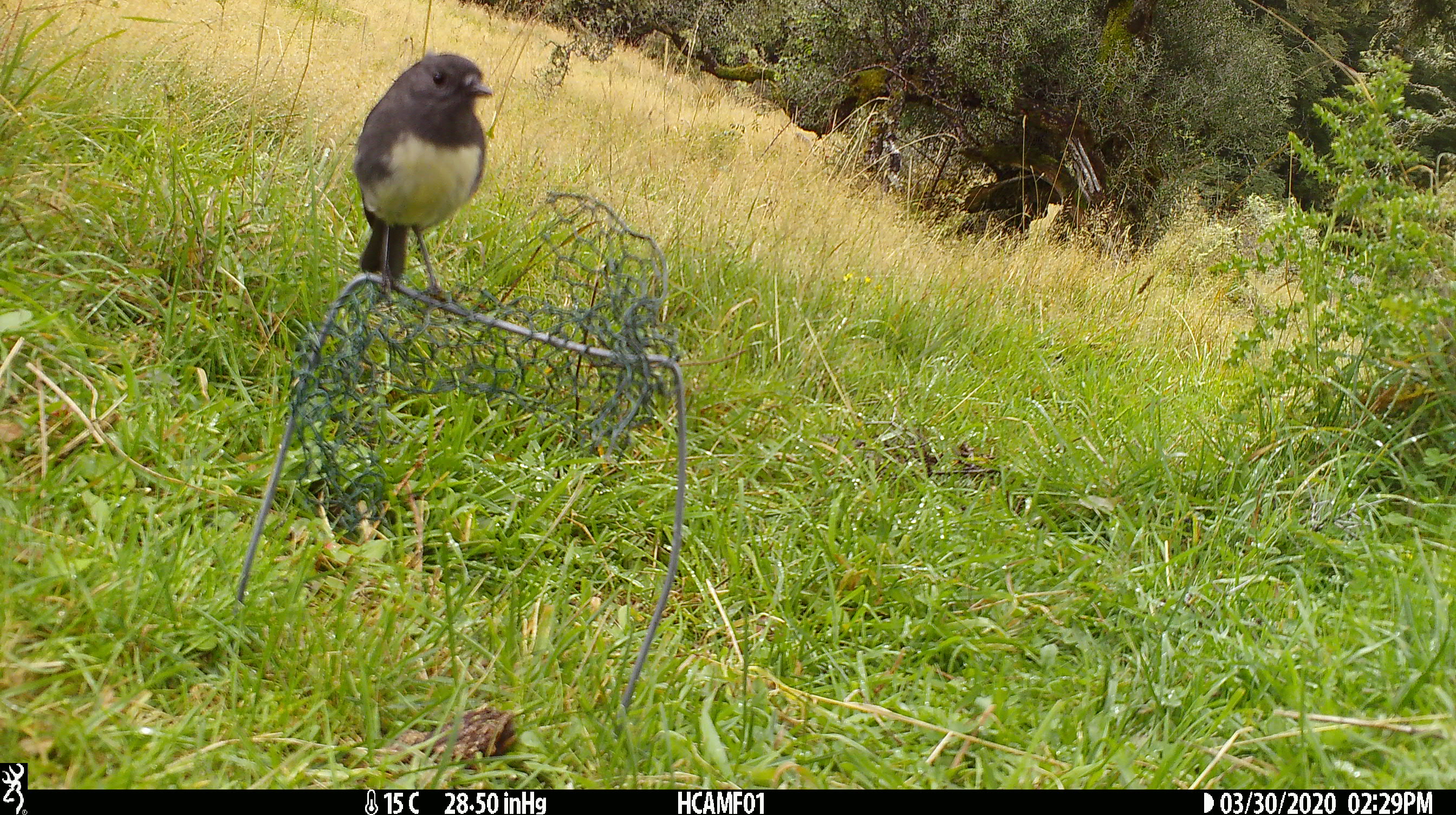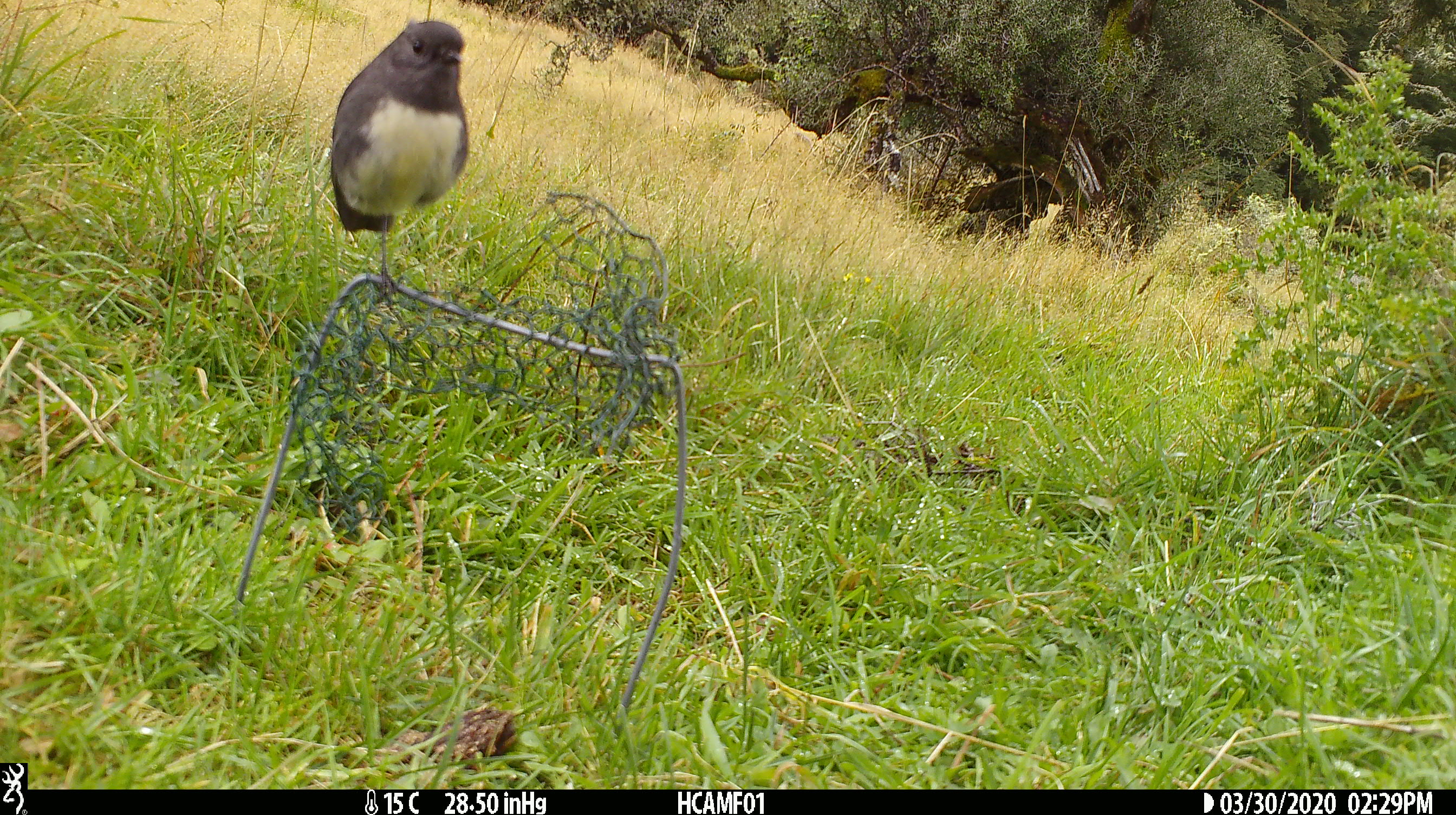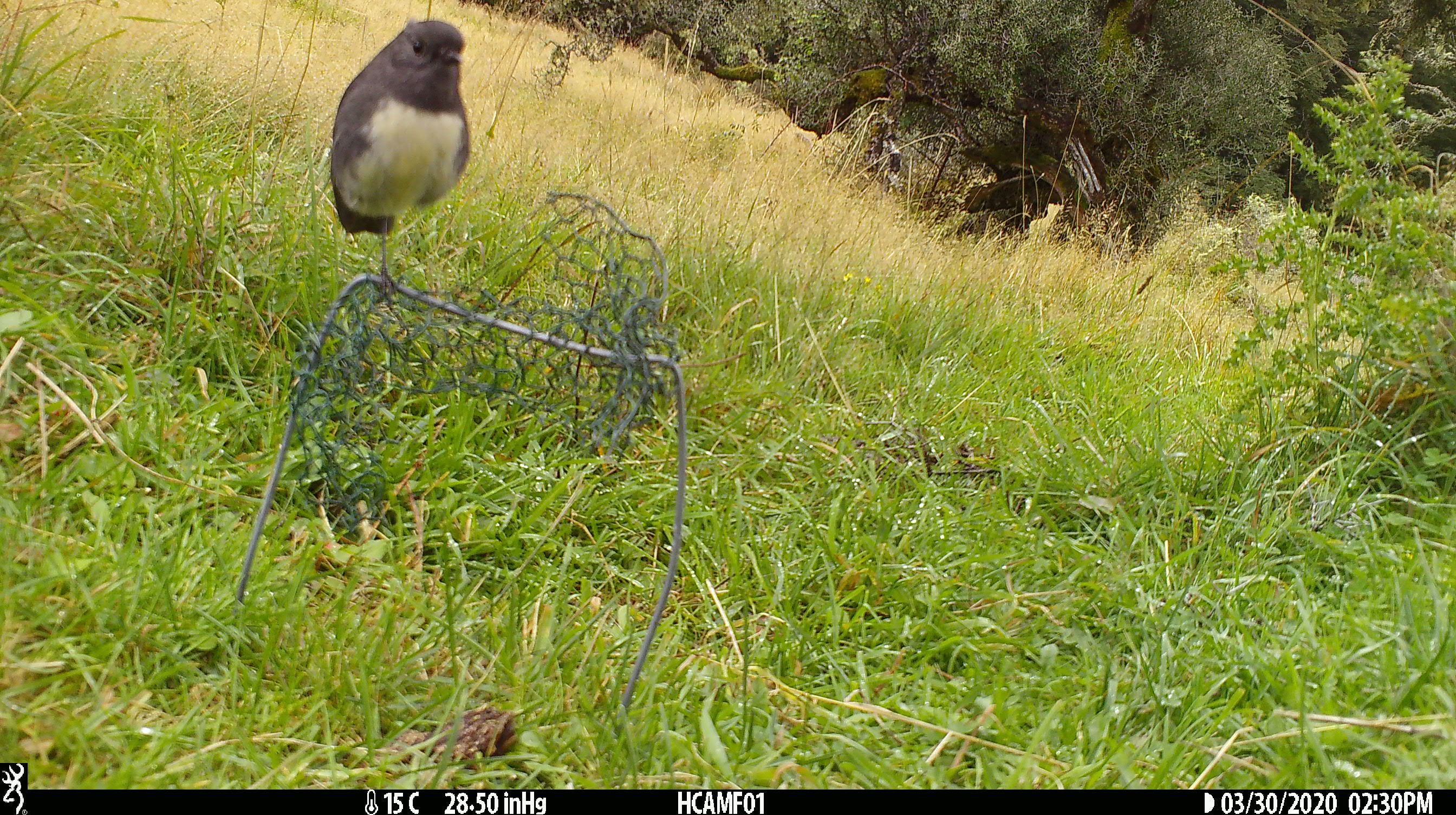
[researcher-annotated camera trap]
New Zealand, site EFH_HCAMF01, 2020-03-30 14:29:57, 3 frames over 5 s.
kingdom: Animalia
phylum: Chordata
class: Aves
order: Passeriformes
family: Petroicidae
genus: Petroica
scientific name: Petroica australis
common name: new zealand robin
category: robin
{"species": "robin (new zealand robin) (Petroica australis)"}